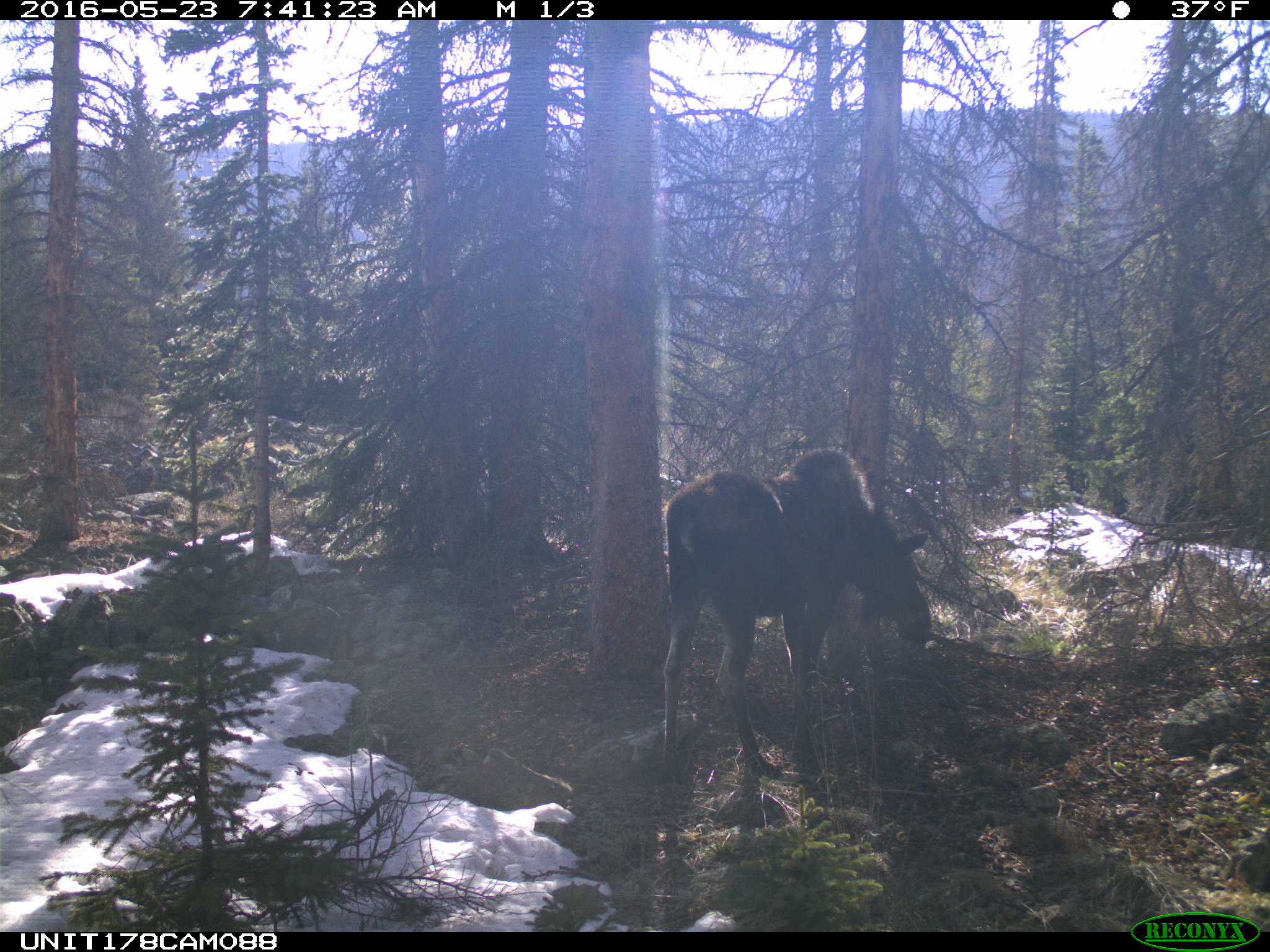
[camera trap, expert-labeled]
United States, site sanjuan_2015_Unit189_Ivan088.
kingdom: Animalia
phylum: Chordata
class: Mammalia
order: Artiodactyla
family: Cervidae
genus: Alces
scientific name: Alces alces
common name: moose